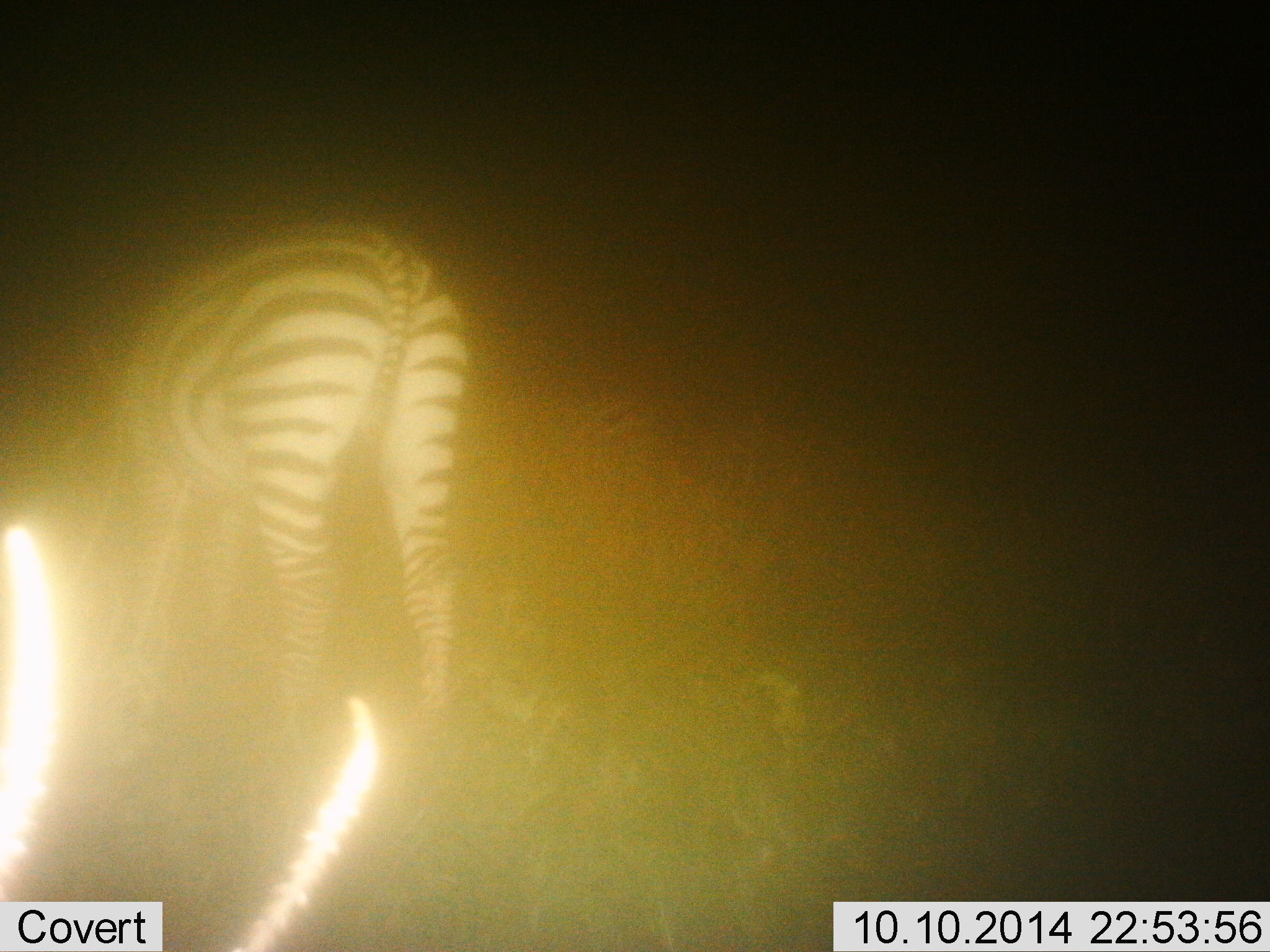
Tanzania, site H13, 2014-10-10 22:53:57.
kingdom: Animalia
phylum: Chordata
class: Mammalia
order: Perissodactyla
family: Equidae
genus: Equus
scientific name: Equus quagga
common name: plains zebra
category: zebra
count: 1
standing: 73%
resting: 0%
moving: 9%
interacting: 0%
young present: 0%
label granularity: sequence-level